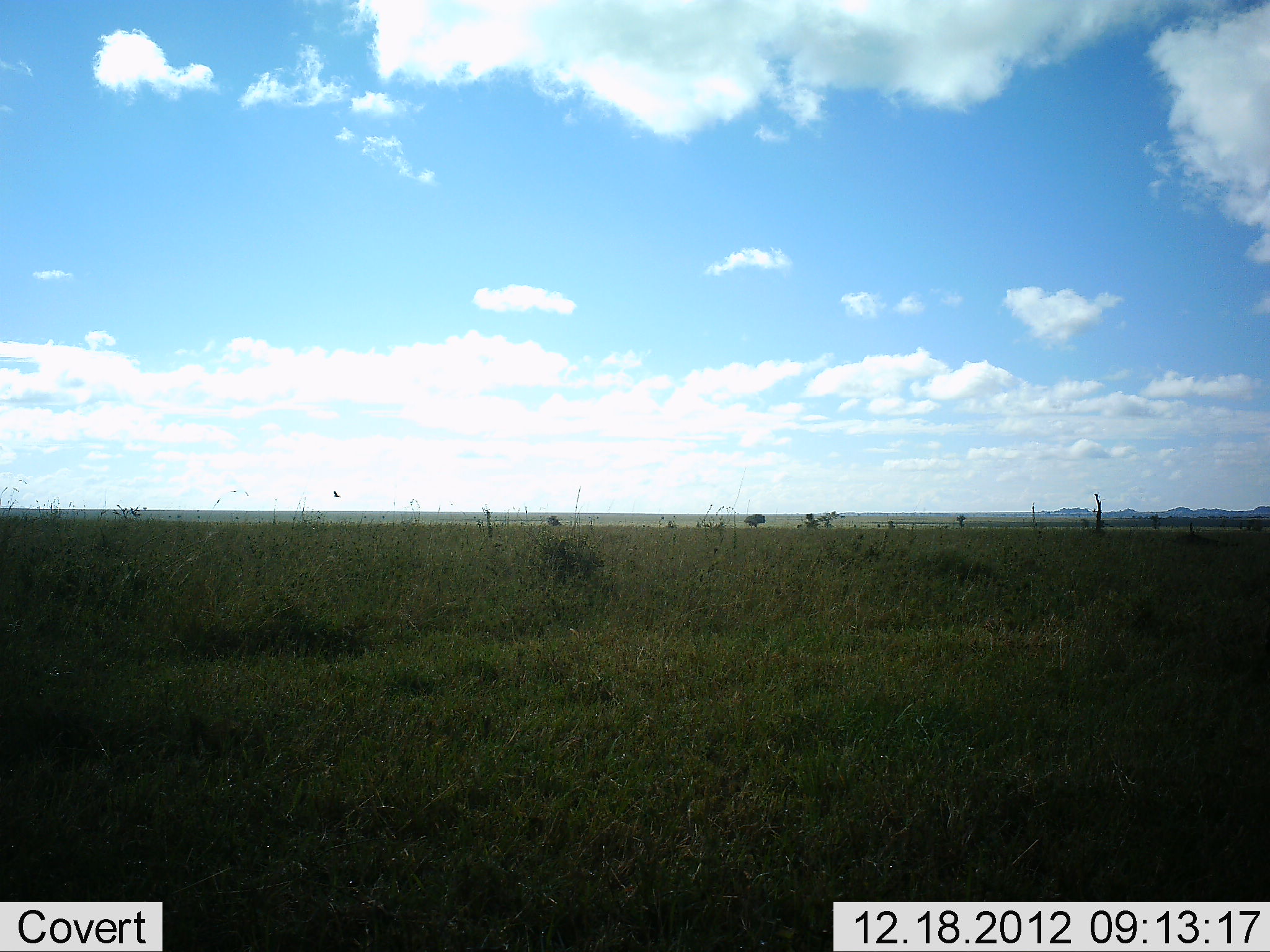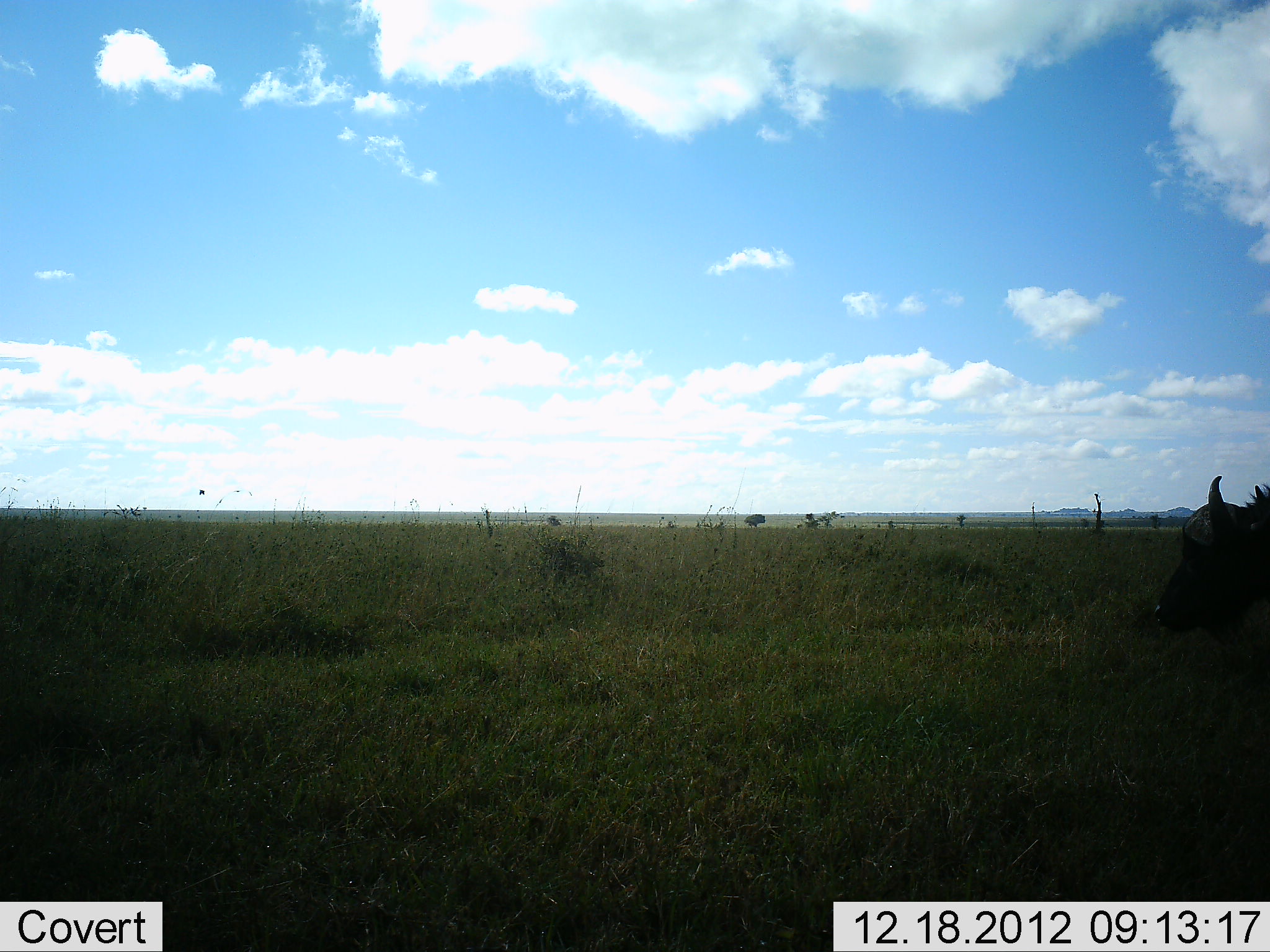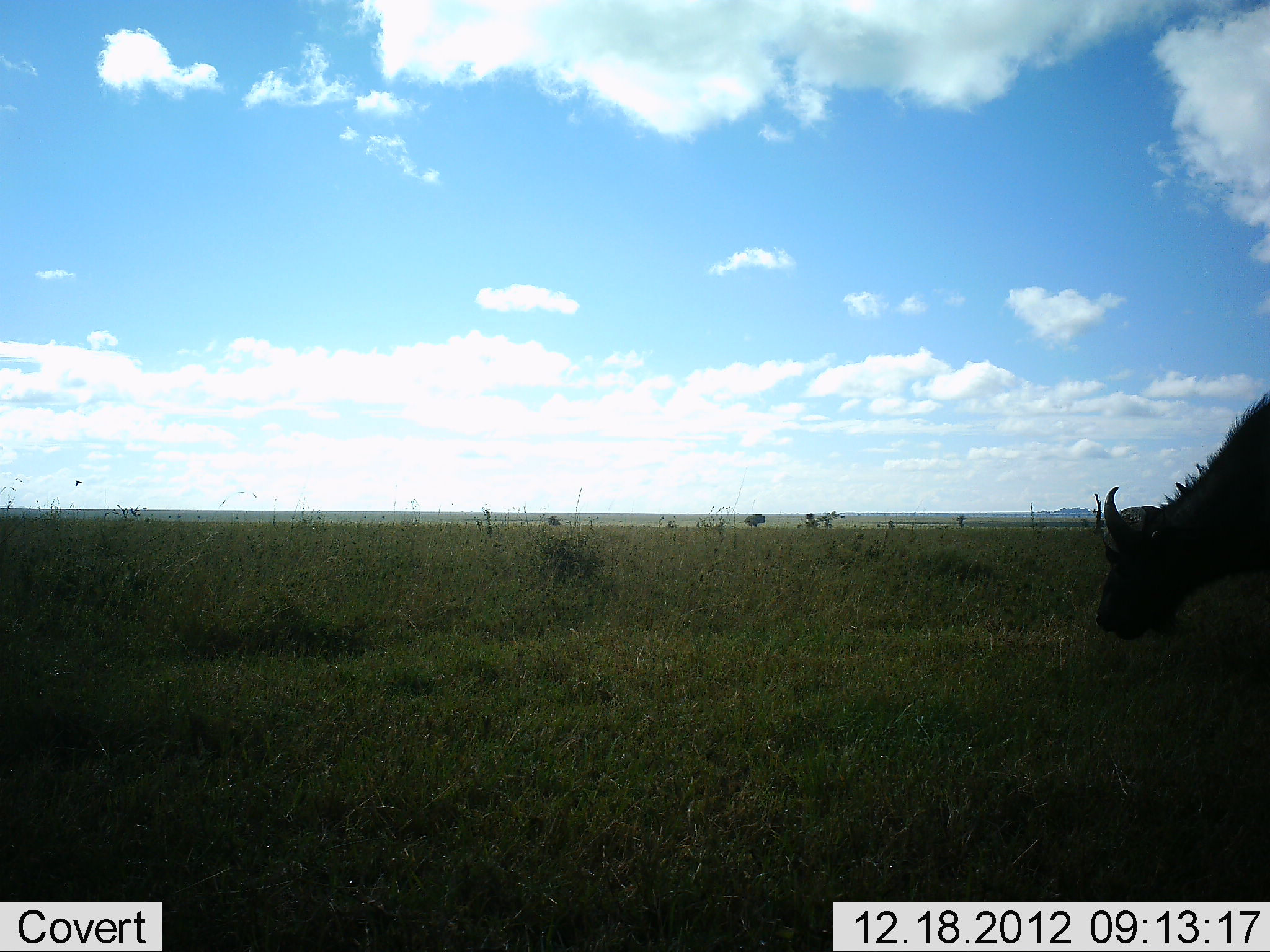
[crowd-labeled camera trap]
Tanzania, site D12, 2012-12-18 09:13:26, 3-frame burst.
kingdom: Animalia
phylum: Chordata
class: Mammalia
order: Artiodactyla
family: Bovidae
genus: Syncerus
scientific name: Syncerus caffer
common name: cape buffalo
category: buffalo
Buffalo (cape buffalo) (Syncerus caffer), count 1. Behavior (volunteer vote fractions): standing 19%, resting 0%, moving 75%, interacting 0%. Young present (vote fraction): 0%. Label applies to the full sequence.